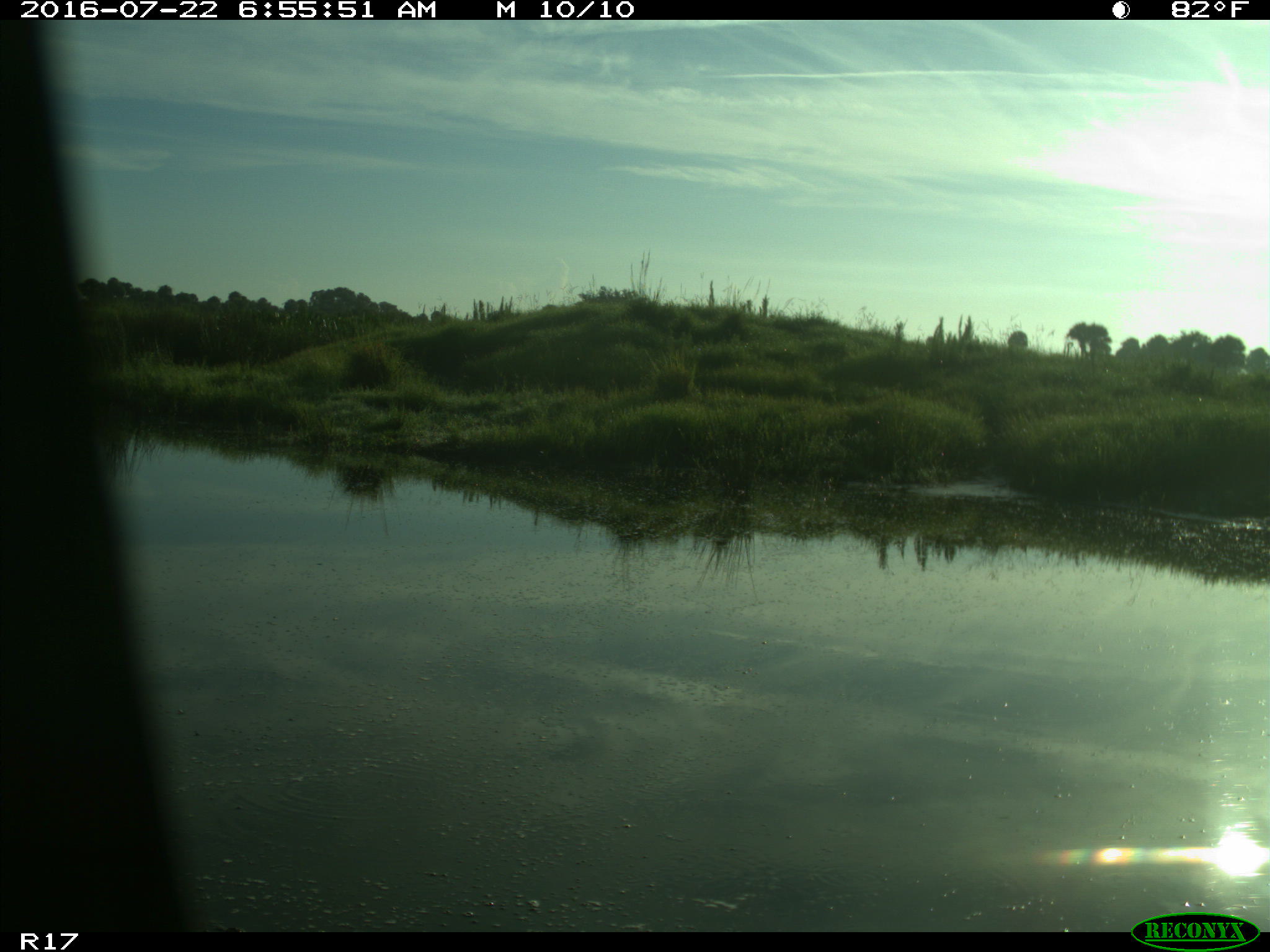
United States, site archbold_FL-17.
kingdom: Animalia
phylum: Chordata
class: Aves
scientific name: Aves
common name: birds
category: unidentified bird